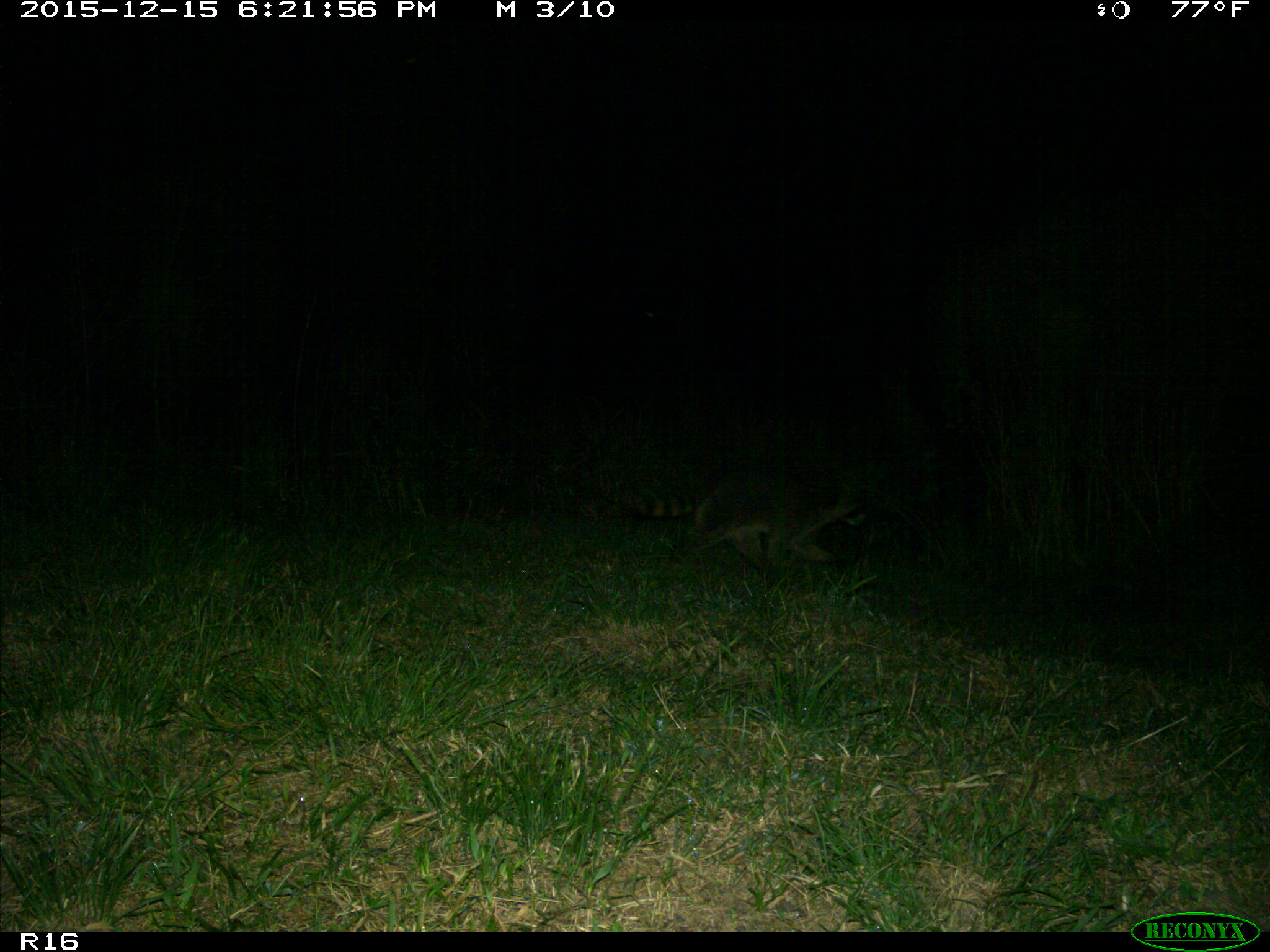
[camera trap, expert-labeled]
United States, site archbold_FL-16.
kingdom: Animalia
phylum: Chordata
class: Mammalia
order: Carnivora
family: Procyonidae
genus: Procyon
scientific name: Procyon lotor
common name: common raccoon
Procyon lotor (common raccoon).